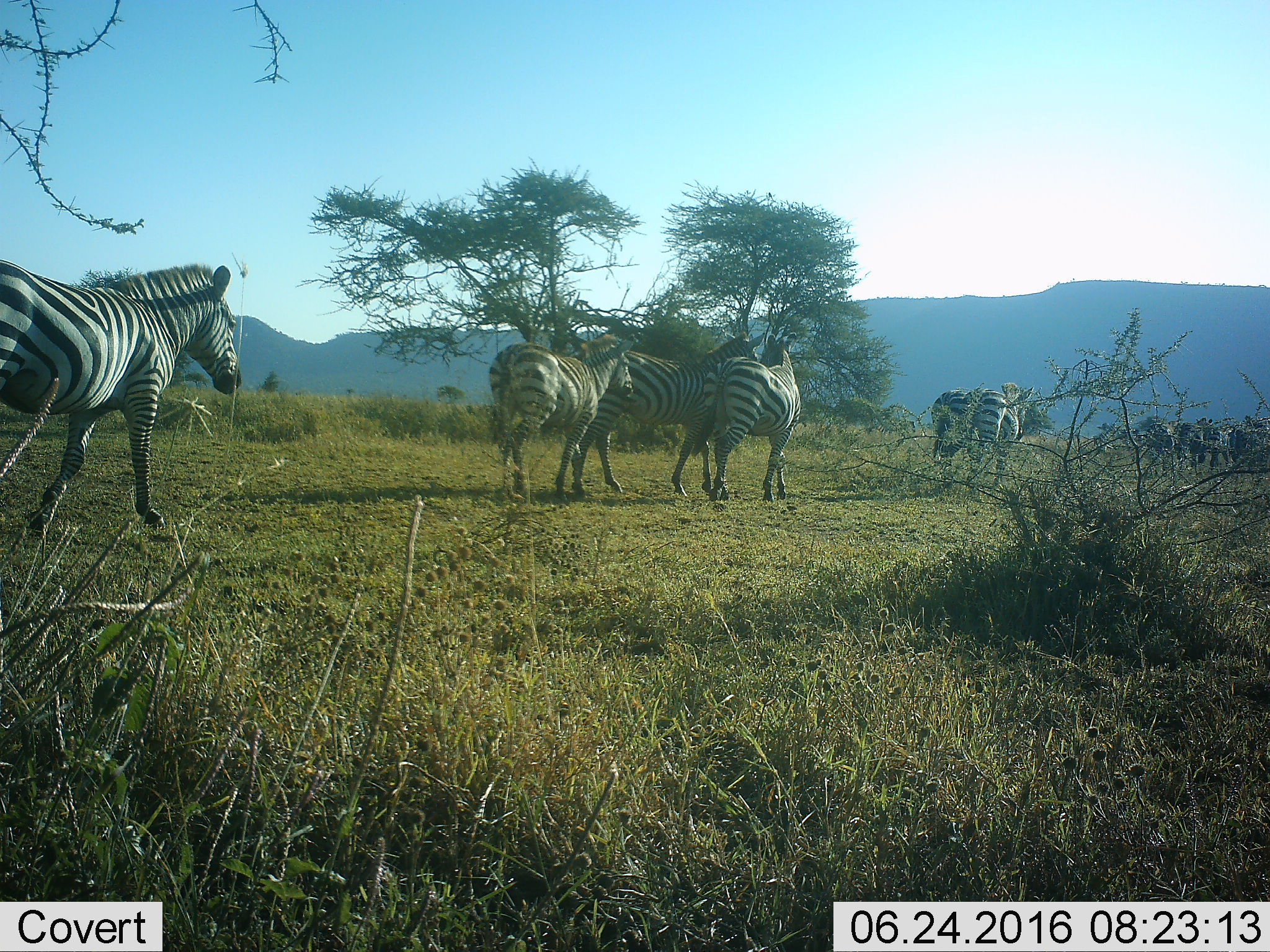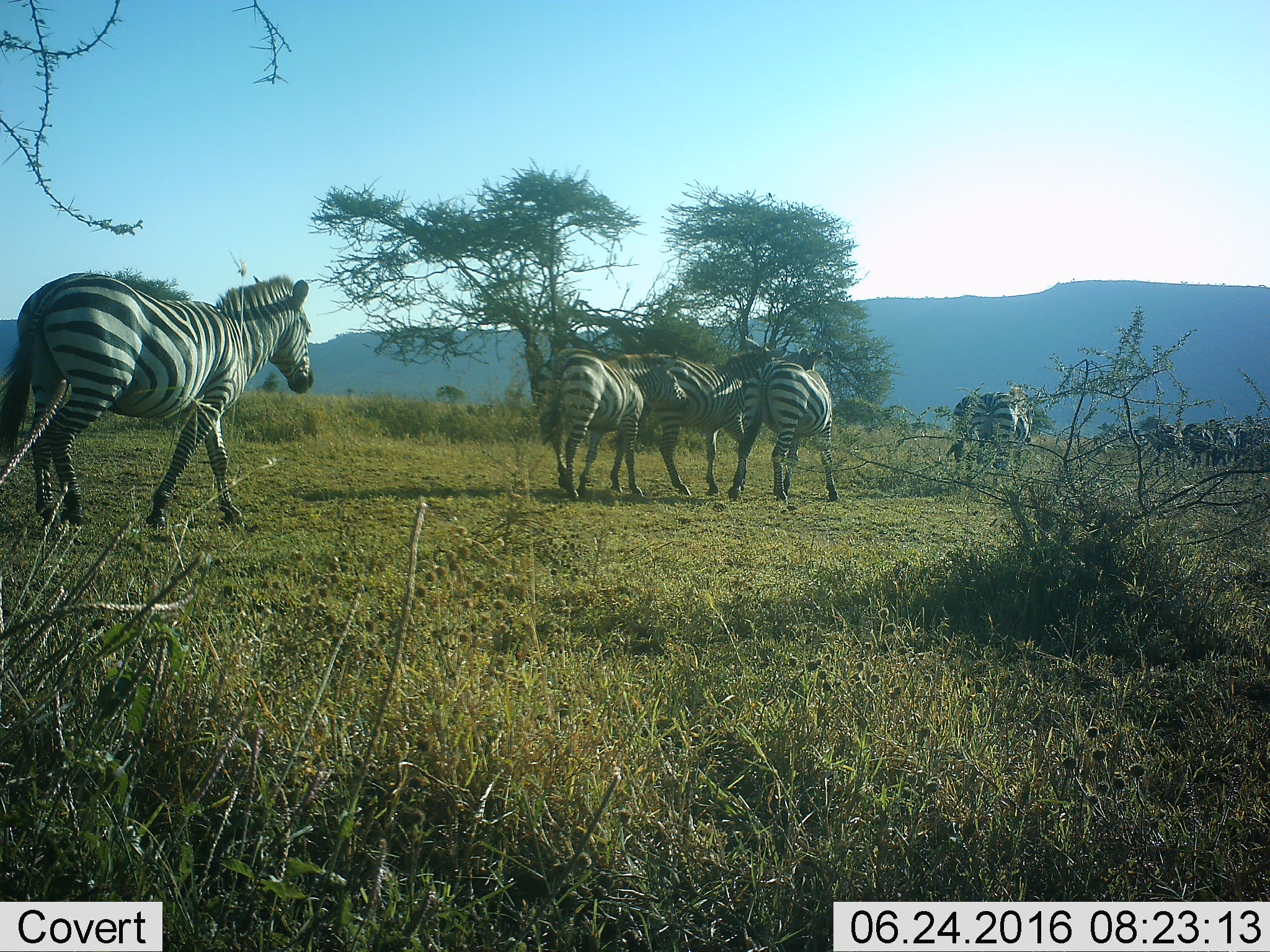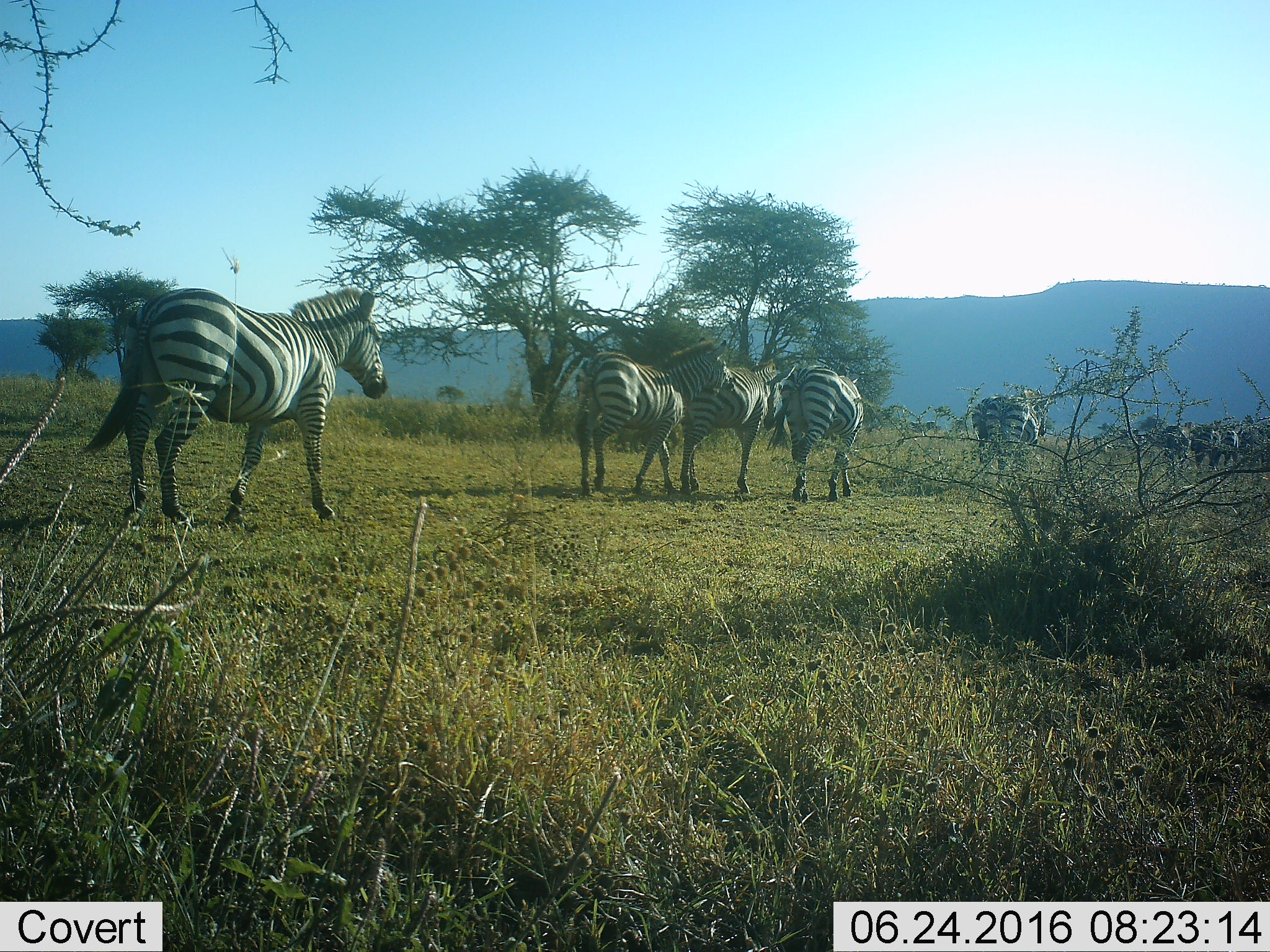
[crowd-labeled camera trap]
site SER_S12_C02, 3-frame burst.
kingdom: Animalia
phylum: Chordata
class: Mammalia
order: Perissodactyla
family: Equidae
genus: Equus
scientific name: Equus quagga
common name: plains zebra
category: zebraplains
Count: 10.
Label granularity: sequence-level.